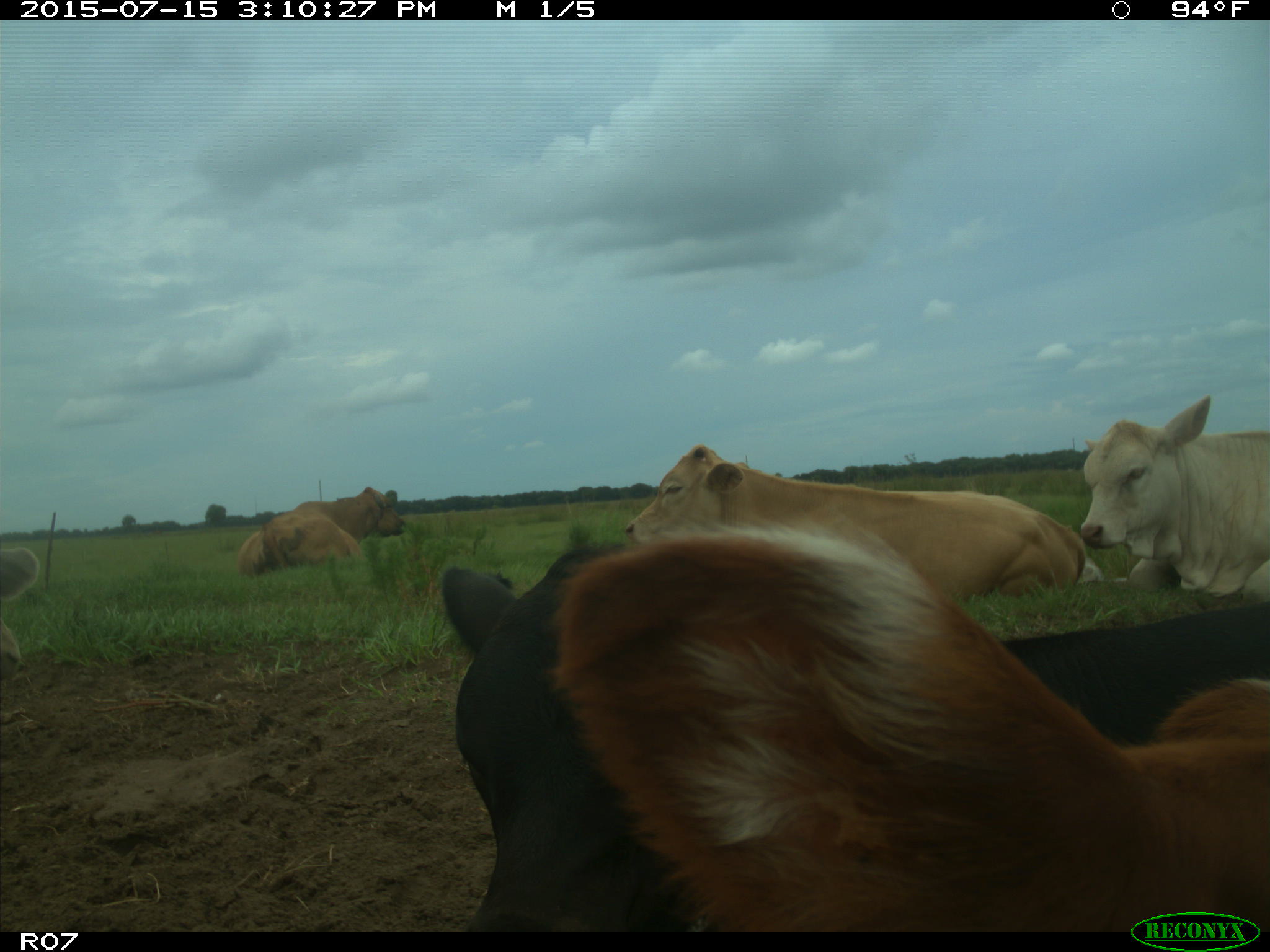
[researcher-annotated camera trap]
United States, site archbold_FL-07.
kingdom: Animalia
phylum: Chordata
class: Mammalia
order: Artiodactyla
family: Bovidae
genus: Bos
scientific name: Bos taurus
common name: domestic cow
Bos taurus (domestic cow).